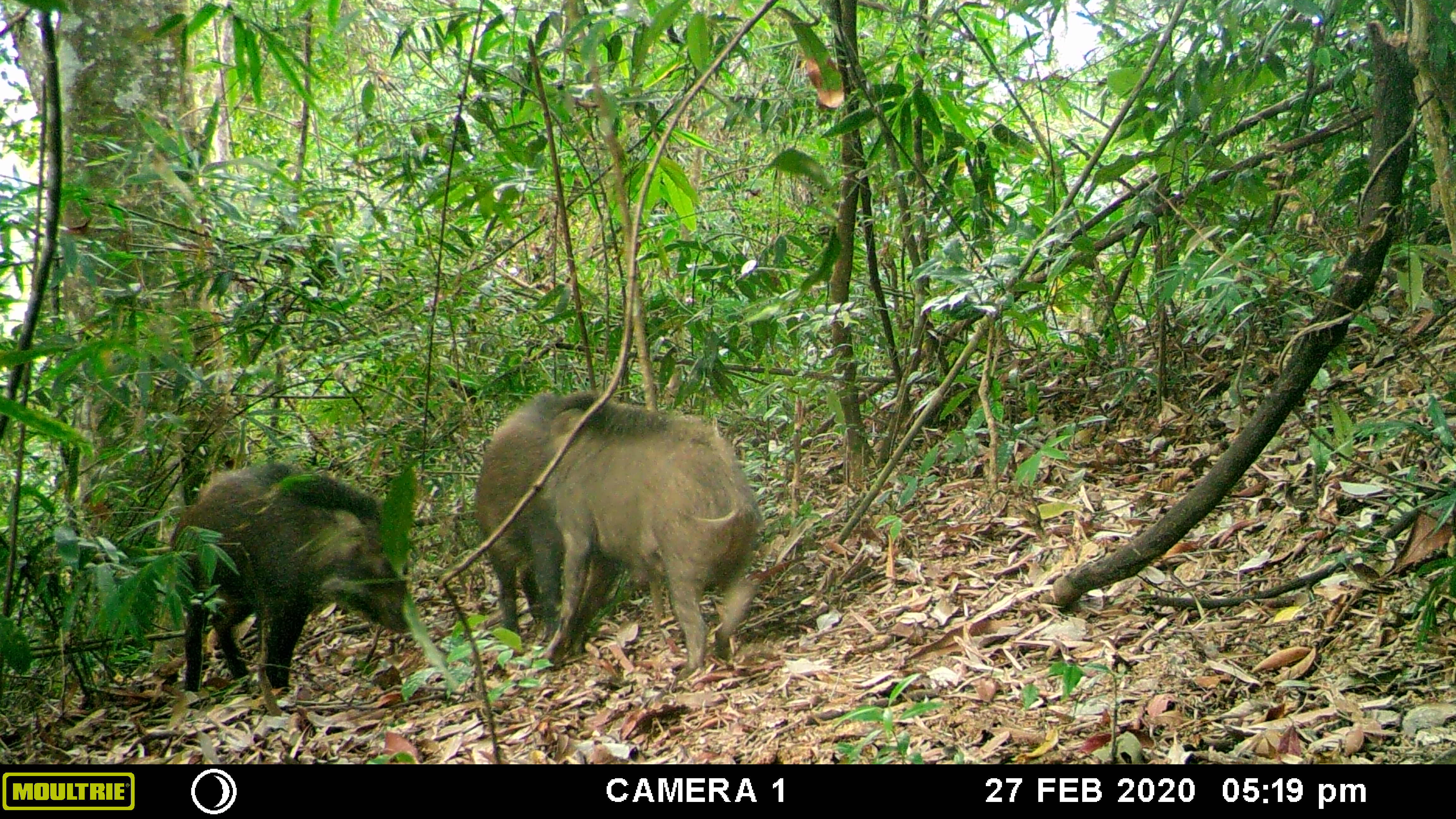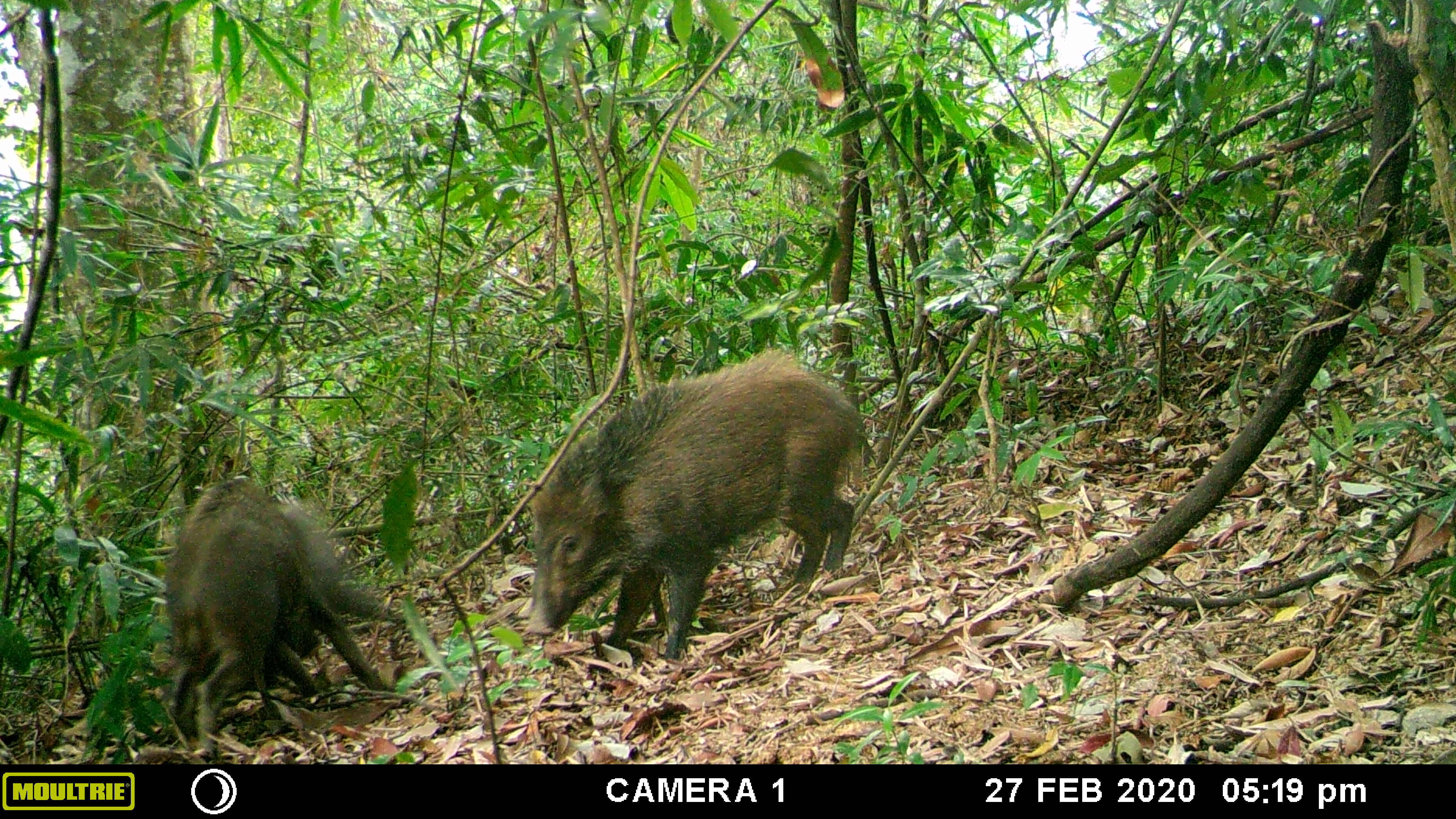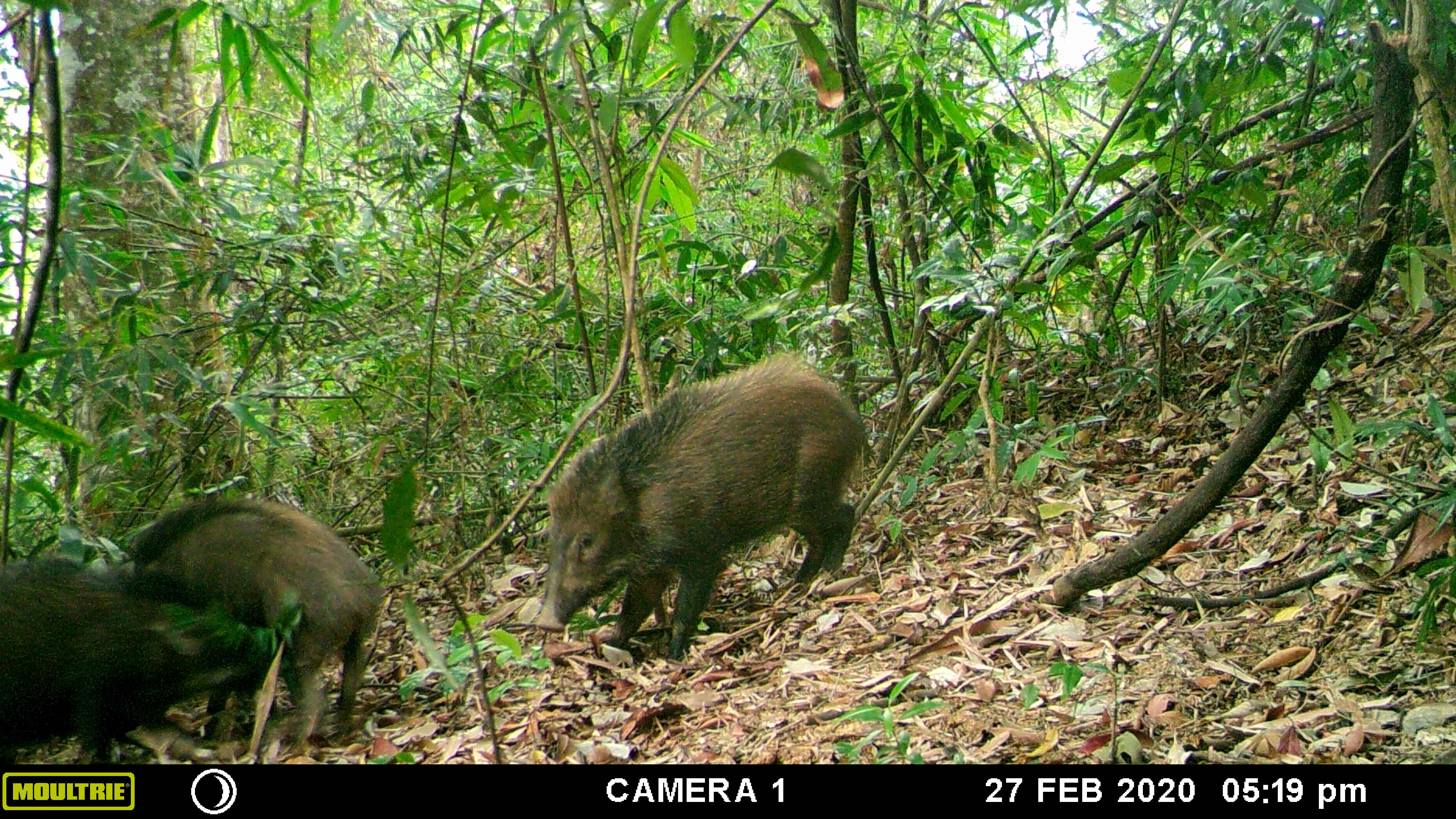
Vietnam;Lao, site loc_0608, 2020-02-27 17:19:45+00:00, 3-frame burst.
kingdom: Animalia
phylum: Chordata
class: Mammalia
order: Artiodactyla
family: Suidae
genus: Sus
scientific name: Sus scrofa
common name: eurasian wild pig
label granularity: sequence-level